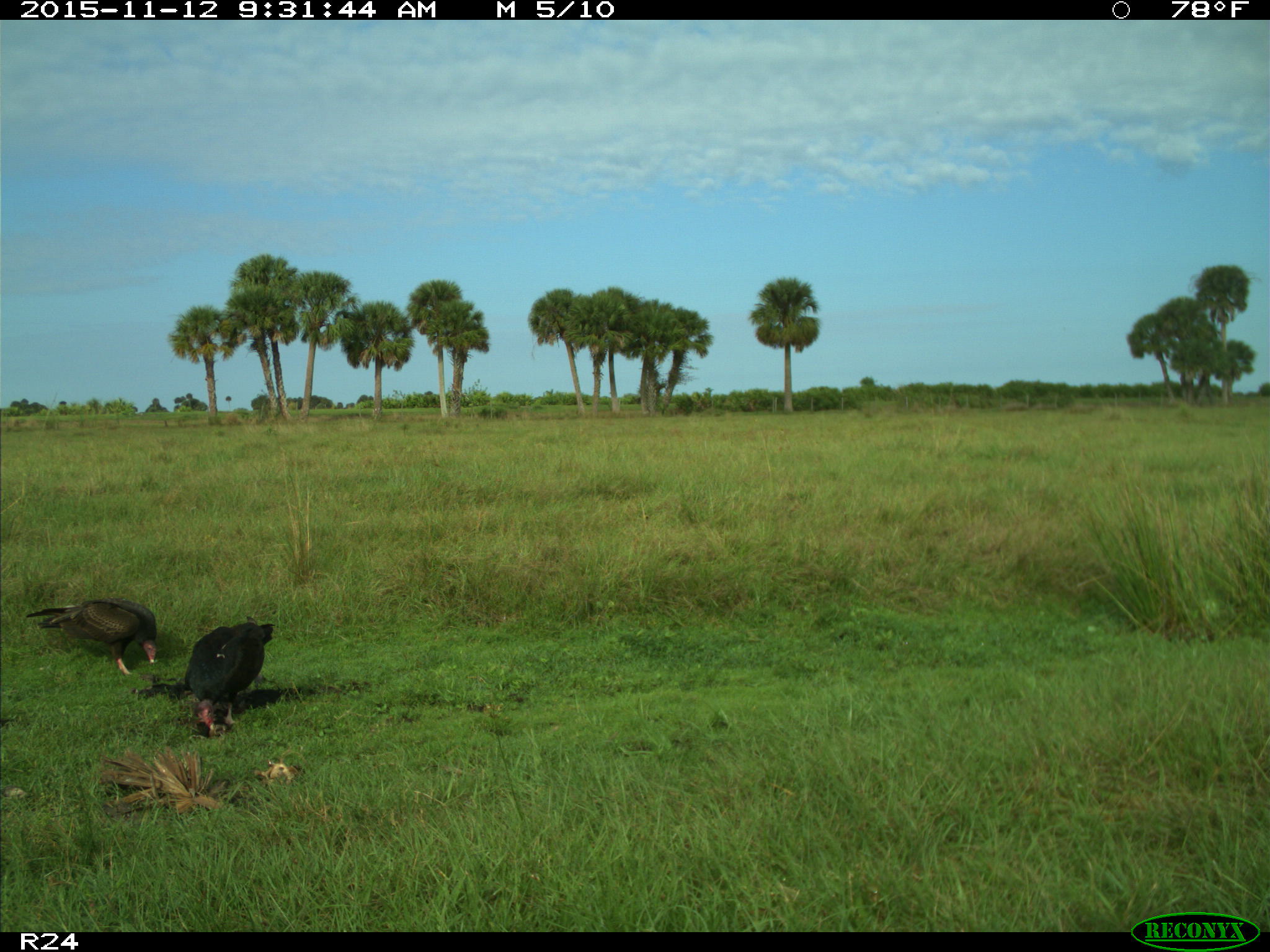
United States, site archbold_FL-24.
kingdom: Animalia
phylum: Chordata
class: Aves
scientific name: Aves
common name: birds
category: unidentified bird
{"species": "unidentified bird (birds) (Aves)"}